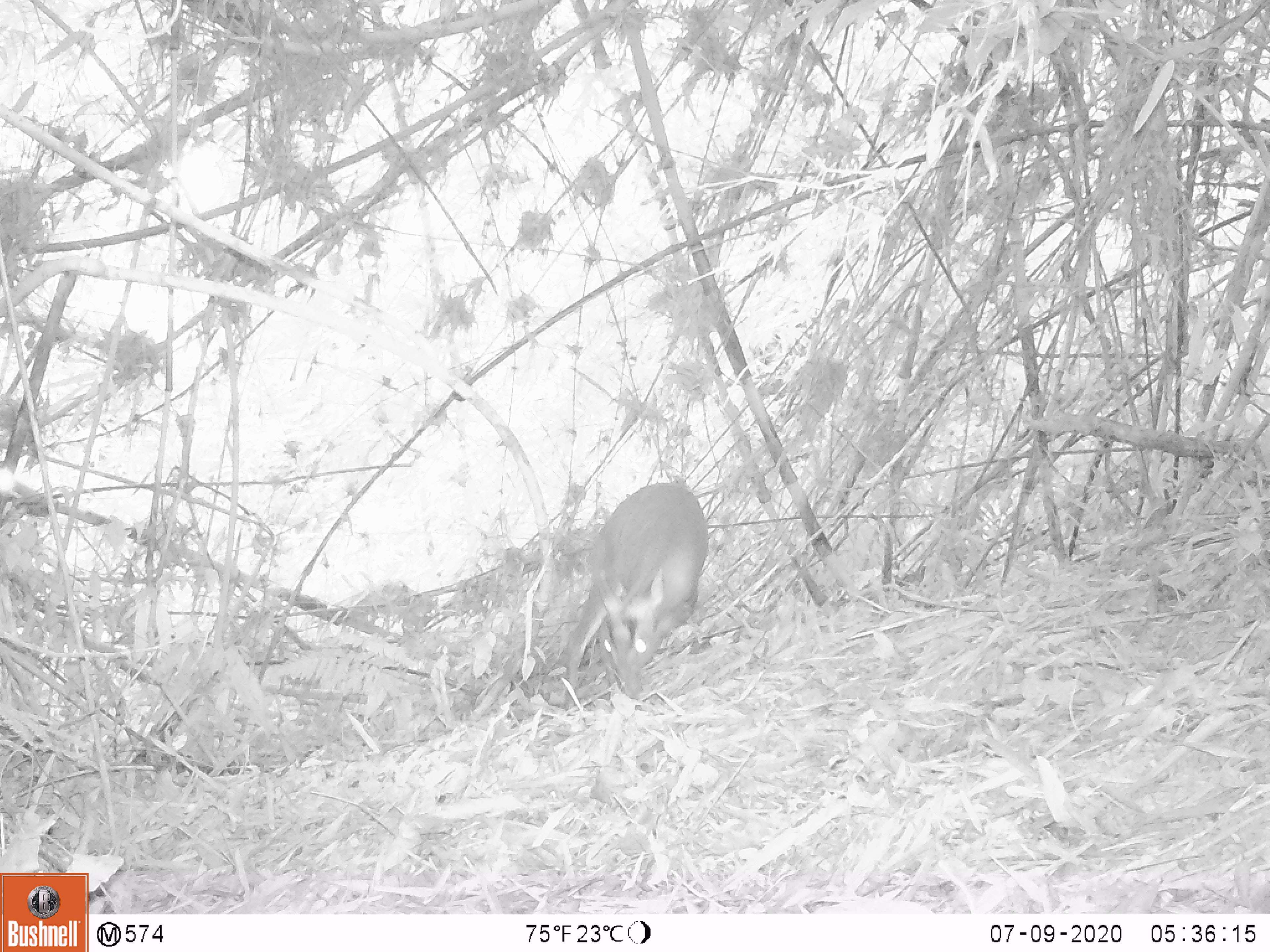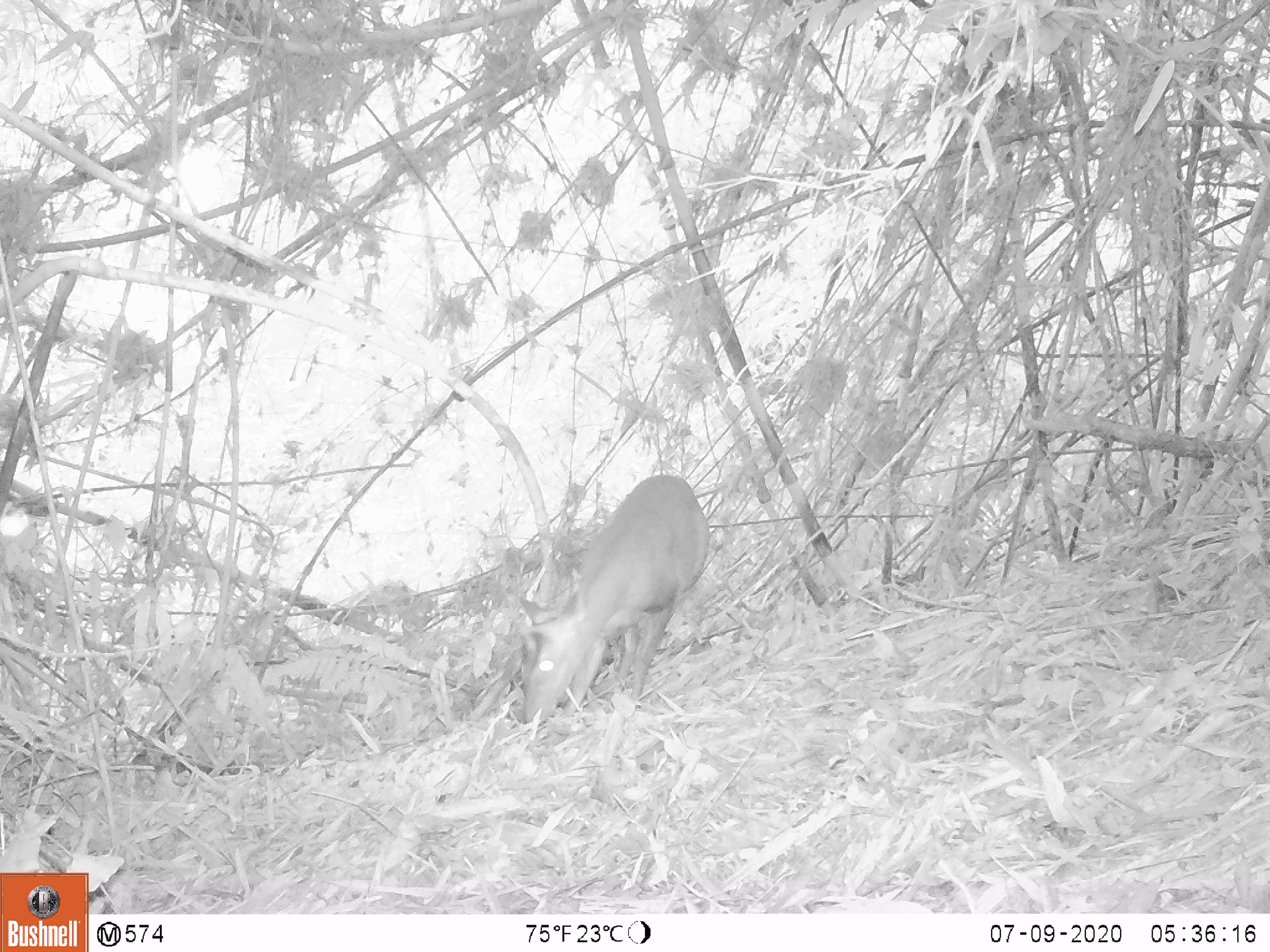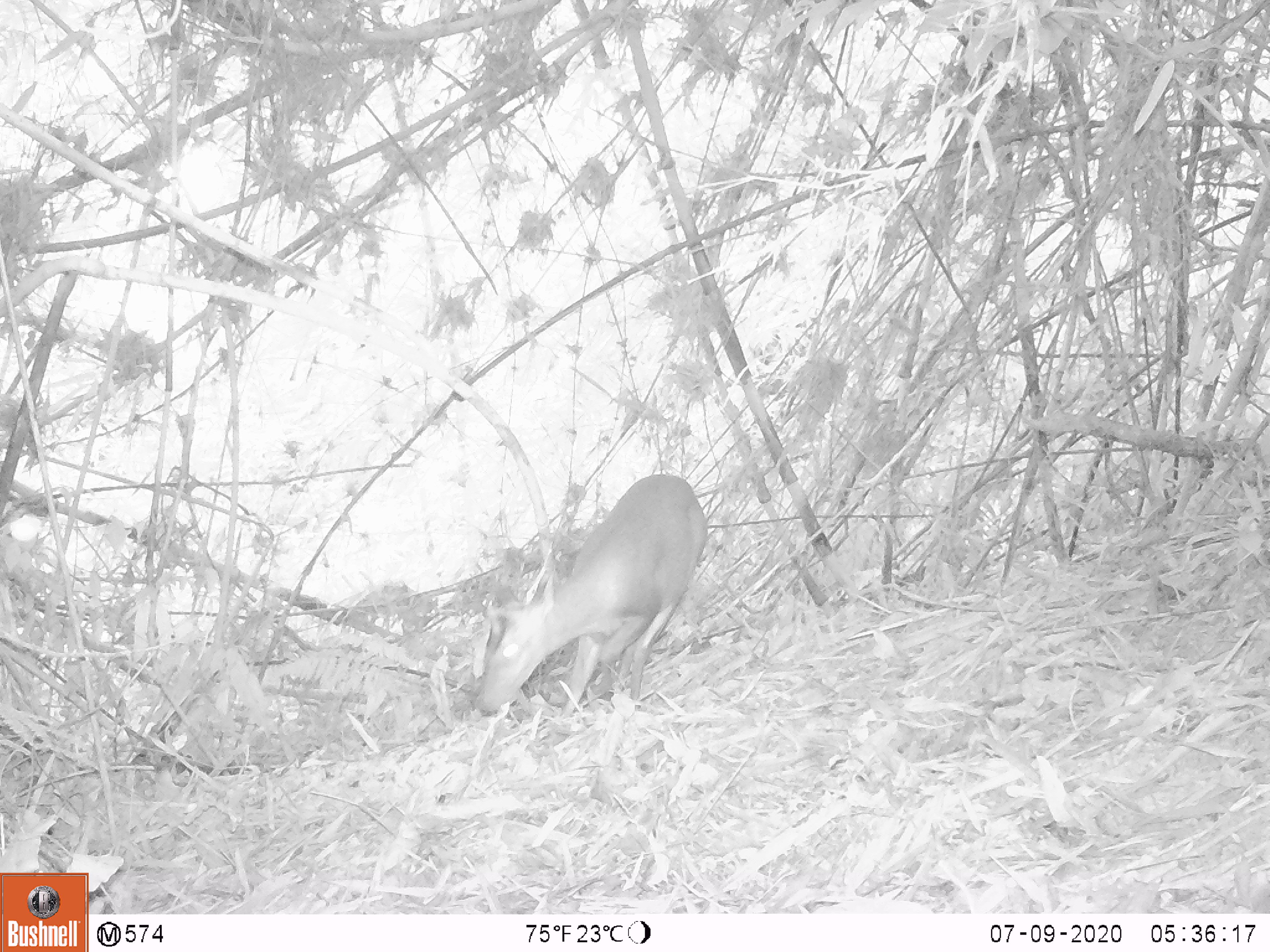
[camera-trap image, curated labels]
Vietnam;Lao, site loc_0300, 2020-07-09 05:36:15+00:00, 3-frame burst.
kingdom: Animalia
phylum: Chordata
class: Mammalia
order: Artiodactyla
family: Cervidae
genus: Muntiacus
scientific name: Muntiacus rooseveltorum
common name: roosevelt's muntjac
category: roosevelts muntjac group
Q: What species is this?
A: Roosevelts muntjac group (roosevelt's muntjac) (Muntiacus rooseveltorum).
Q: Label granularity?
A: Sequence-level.